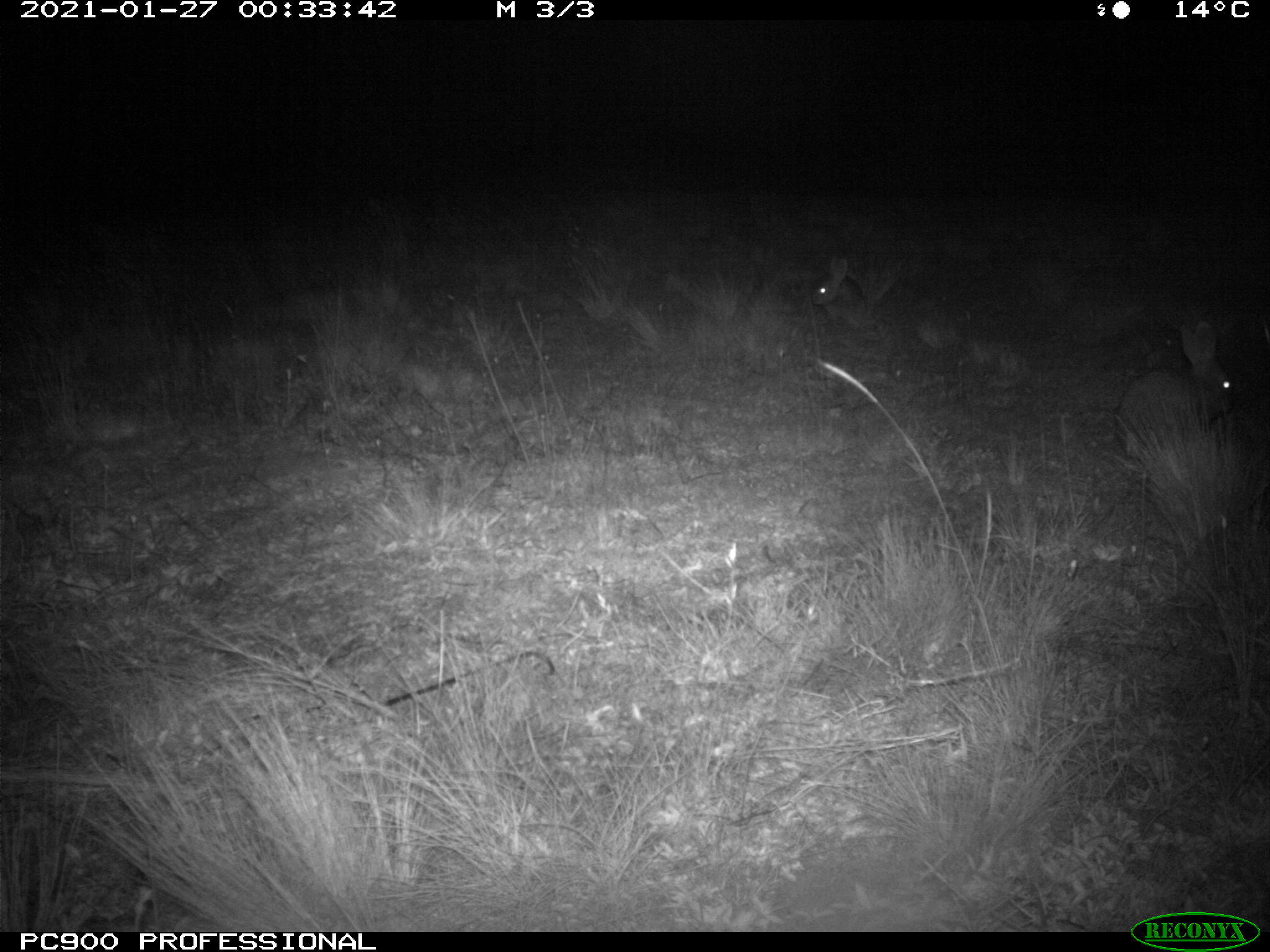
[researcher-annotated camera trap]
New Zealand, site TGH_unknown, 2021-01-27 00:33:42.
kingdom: Animalia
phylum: Chordata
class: Mammalia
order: Lagomorpha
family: Leporidae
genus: Oryctolagus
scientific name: Oryctolagus cuniculus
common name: european rabbit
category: rabbit